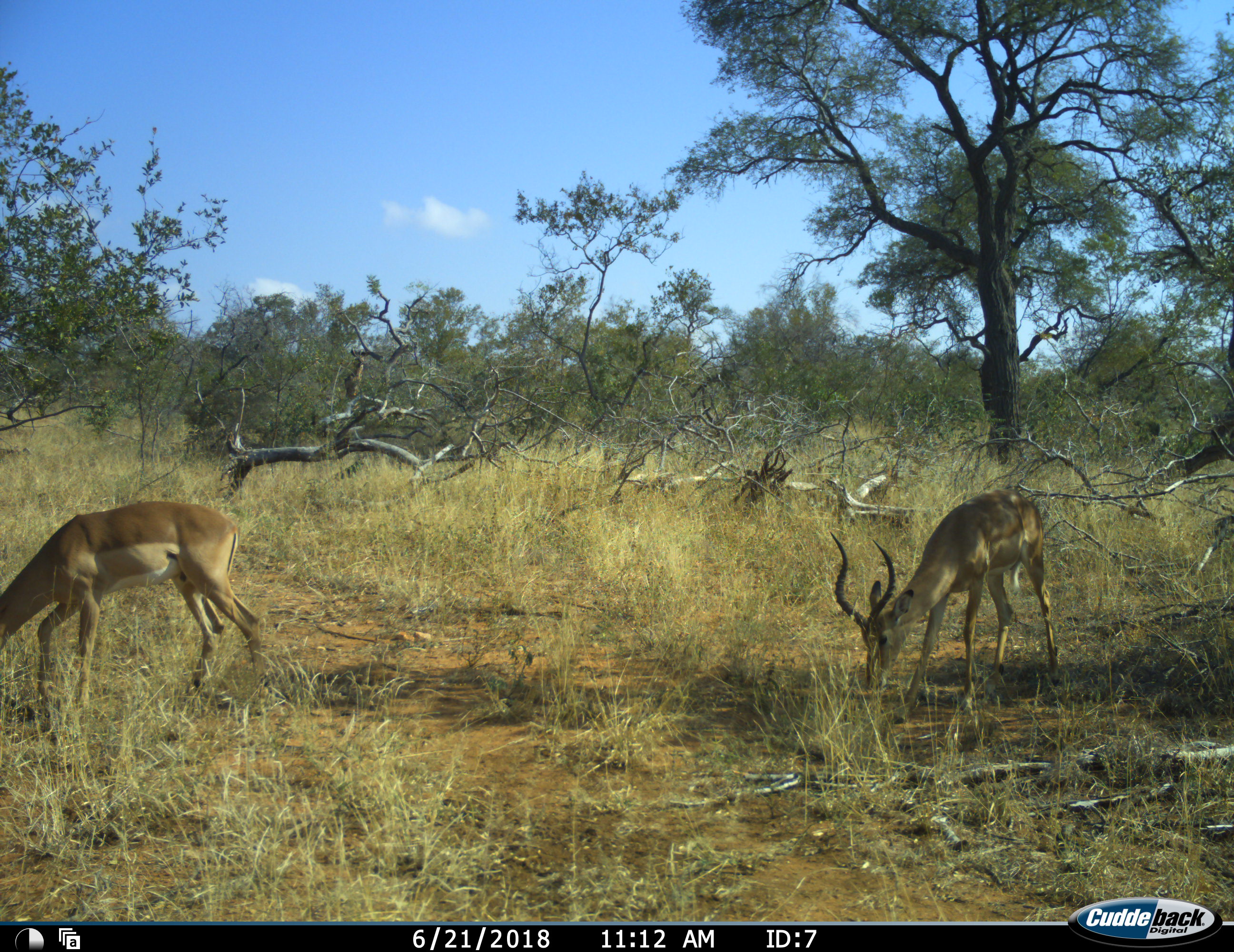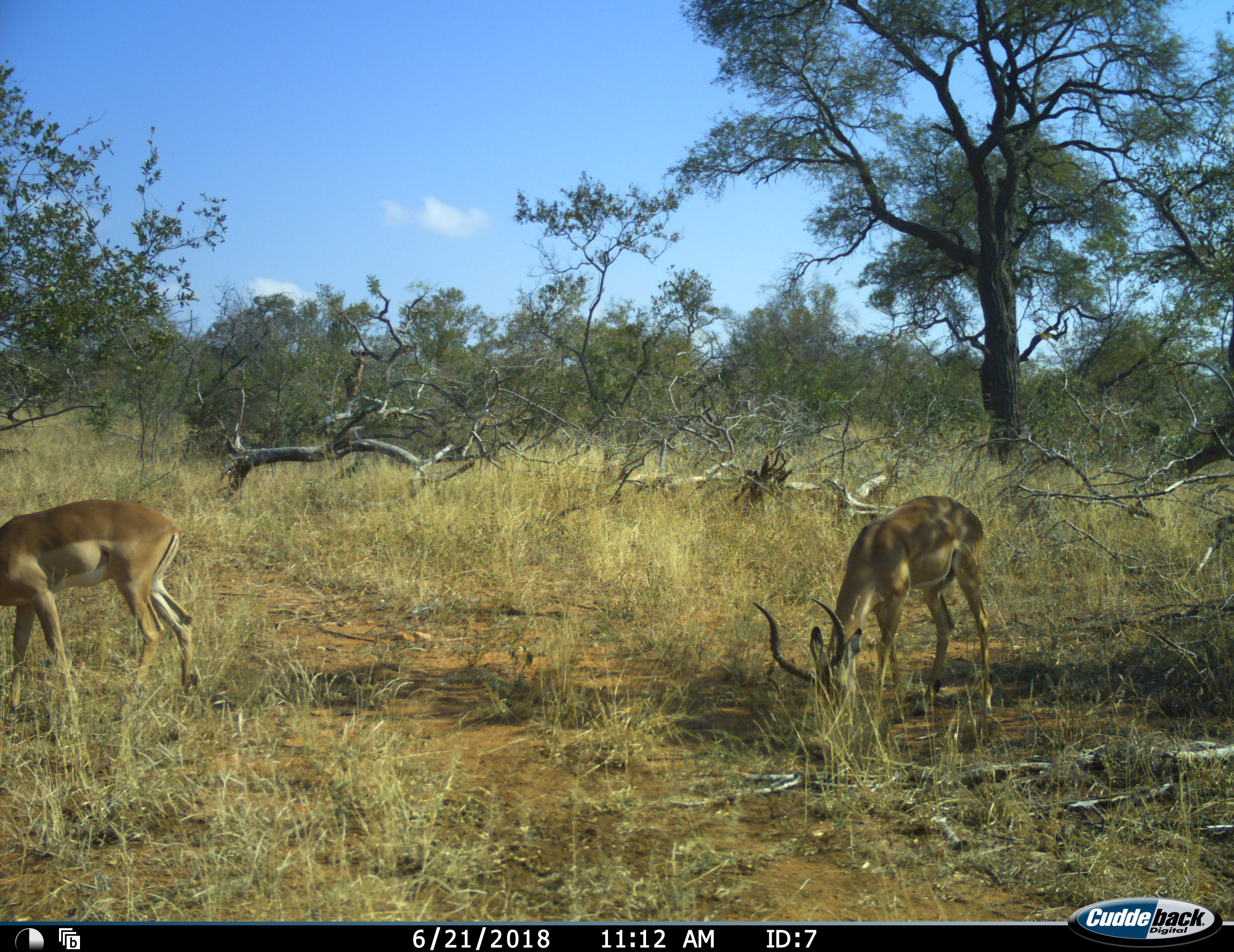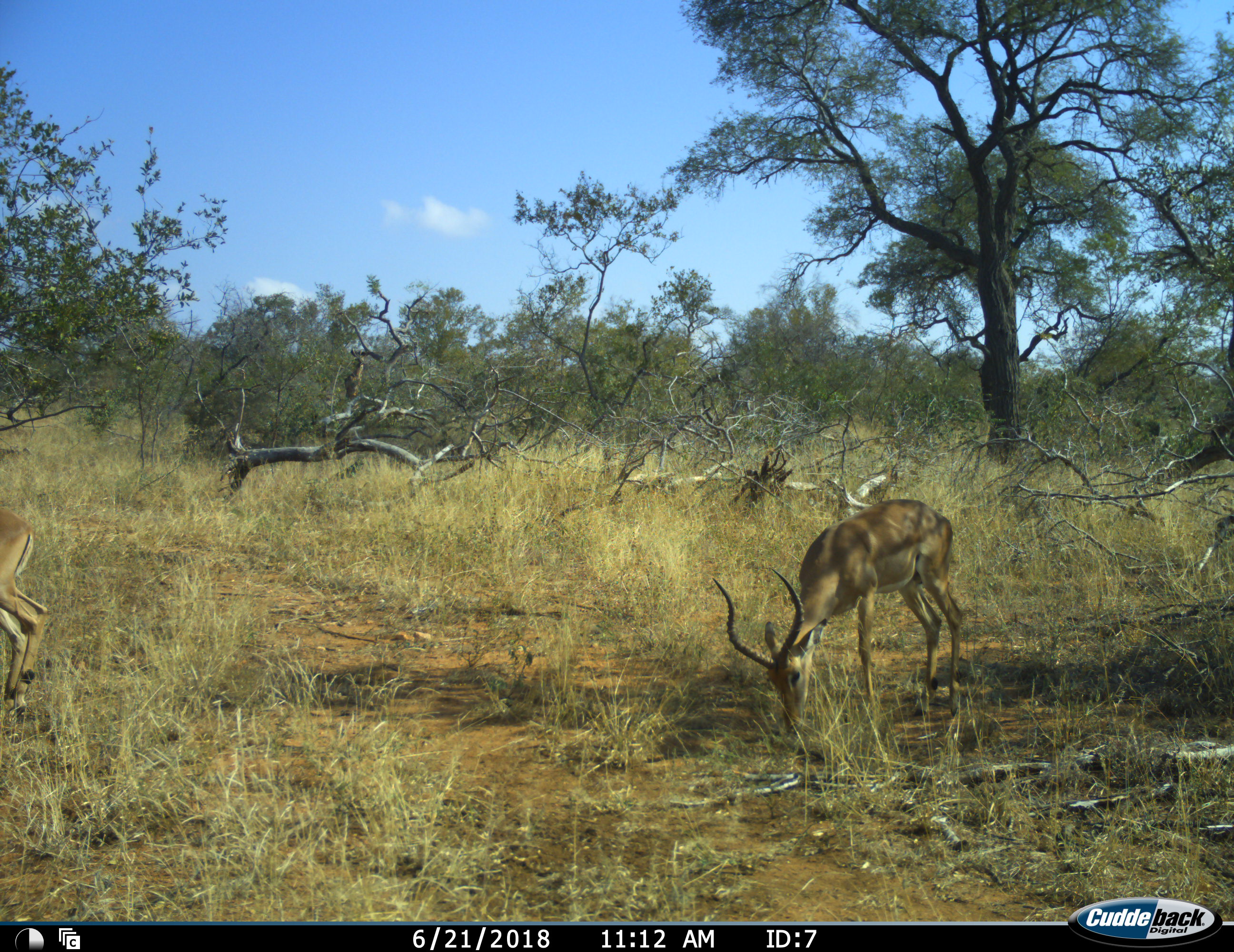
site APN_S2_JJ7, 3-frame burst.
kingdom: Animalia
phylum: Chordata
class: Mammalia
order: Artiodactyla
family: Bovidae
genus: Aepyceros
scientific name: Aepyceros melampus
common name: impala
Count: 2.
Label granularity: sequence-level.